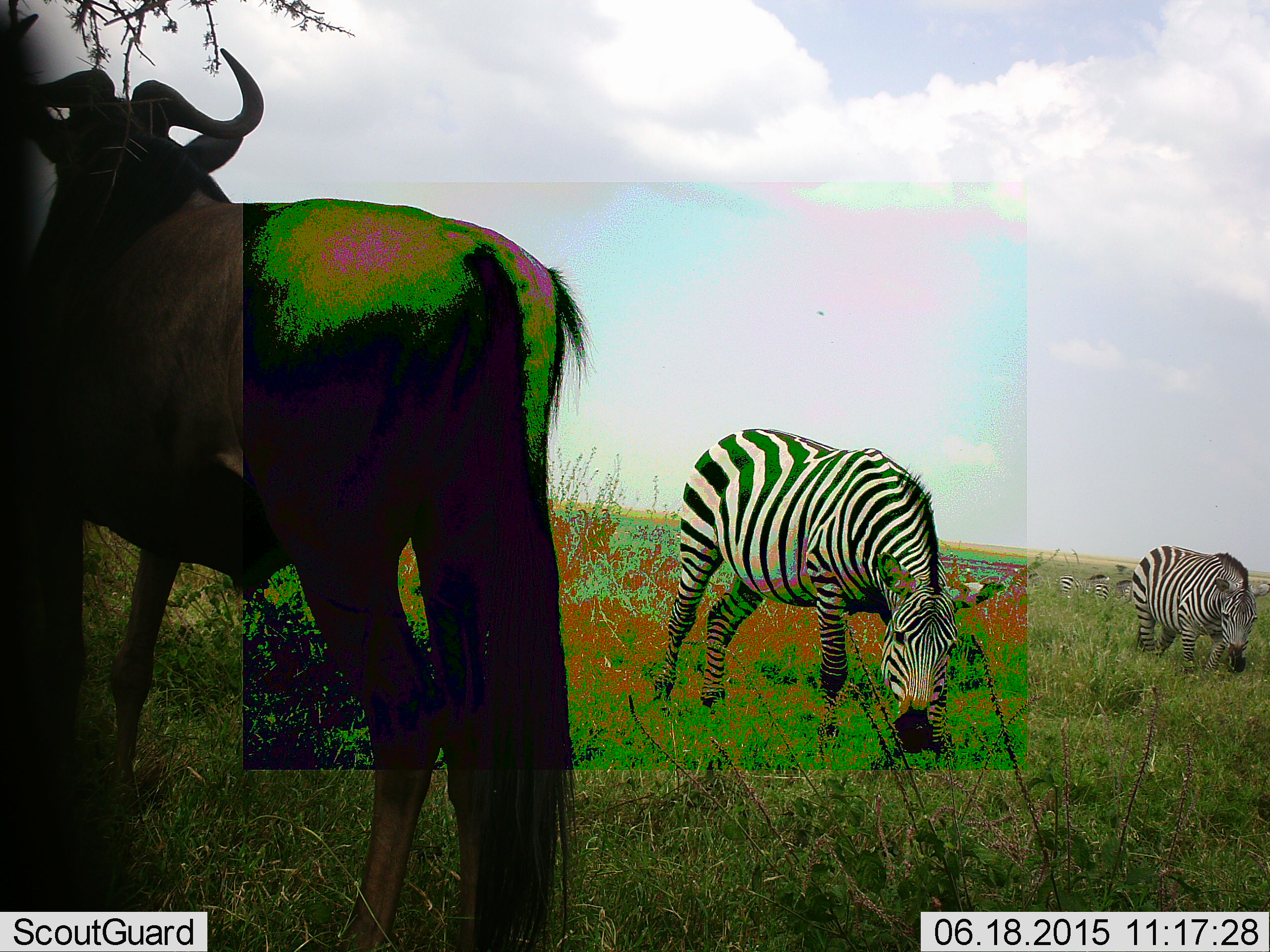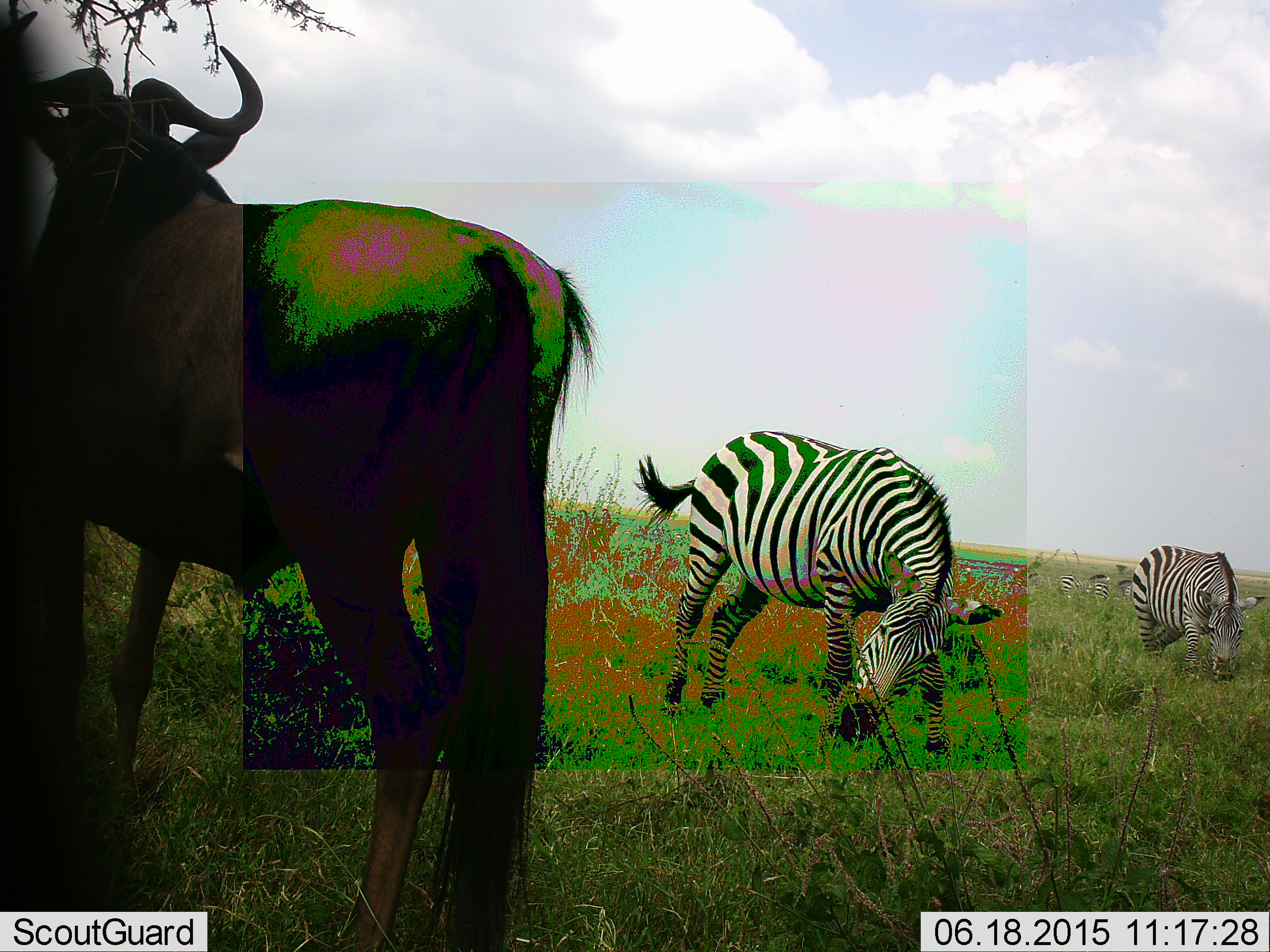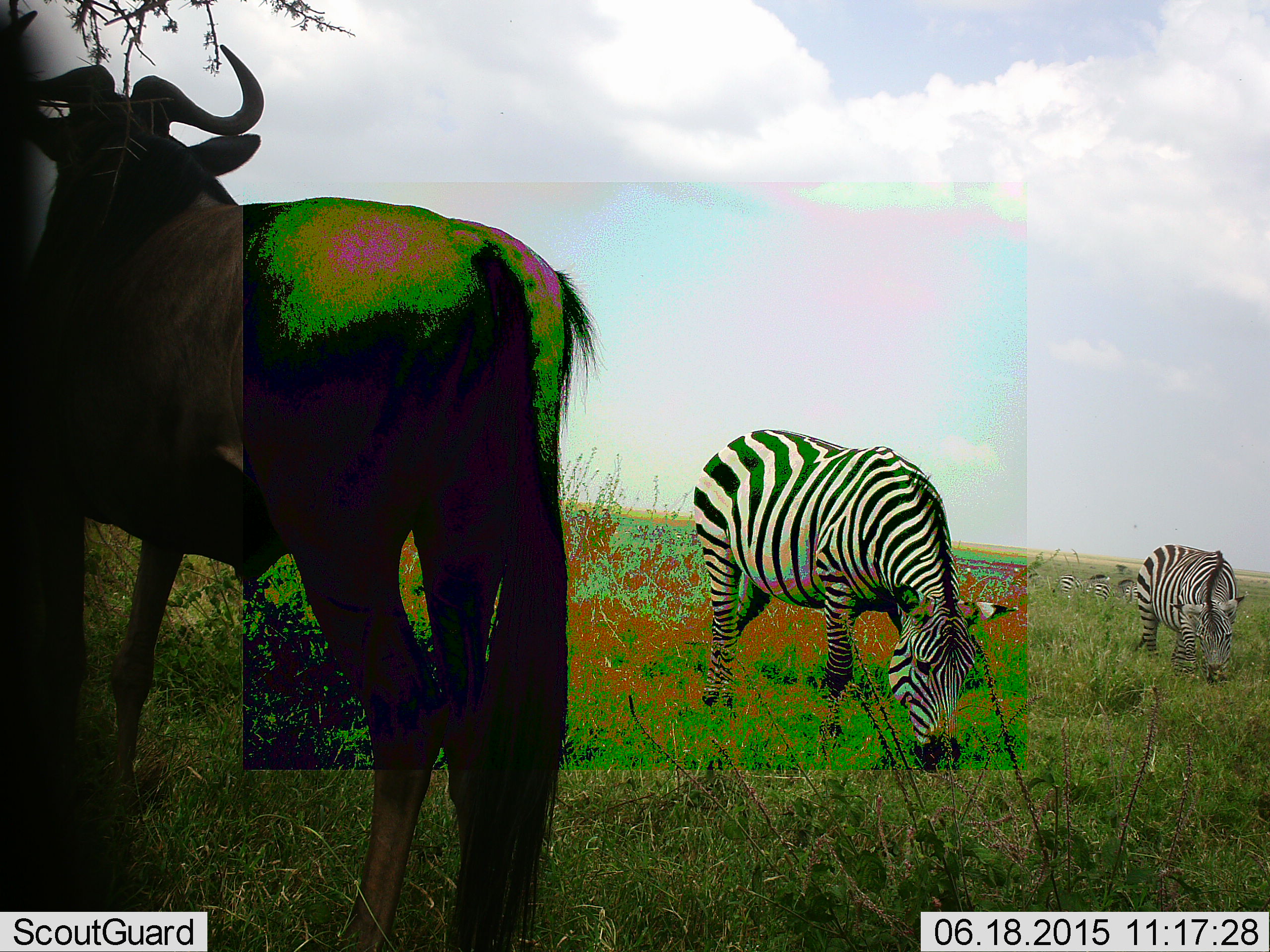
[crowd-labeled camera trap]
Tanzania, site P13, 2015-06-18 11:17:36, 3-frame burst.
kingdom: Animalia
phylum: Chordata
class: Mammalia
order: Artiodactyla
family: Bovidae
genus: Connochaetes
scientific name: Connochaetes taurinus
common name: blue wildebeest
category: wildebeest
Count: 1.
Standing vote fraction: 90%.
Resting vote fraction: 0%.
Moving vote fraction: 0%.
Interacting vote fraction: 0%.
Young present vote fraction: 0%.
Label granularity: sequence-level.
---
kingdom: Animalia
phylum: Chordata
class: Mammalia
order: Perissodactyla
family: Equidae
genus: Equus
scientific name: Equus quagga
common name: plains zebra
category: zebra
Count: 2.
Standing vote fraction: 25%.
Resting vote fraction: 0%.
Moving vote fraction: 8%.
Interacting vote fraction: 0%.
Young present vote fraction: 0%.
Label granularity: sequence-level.